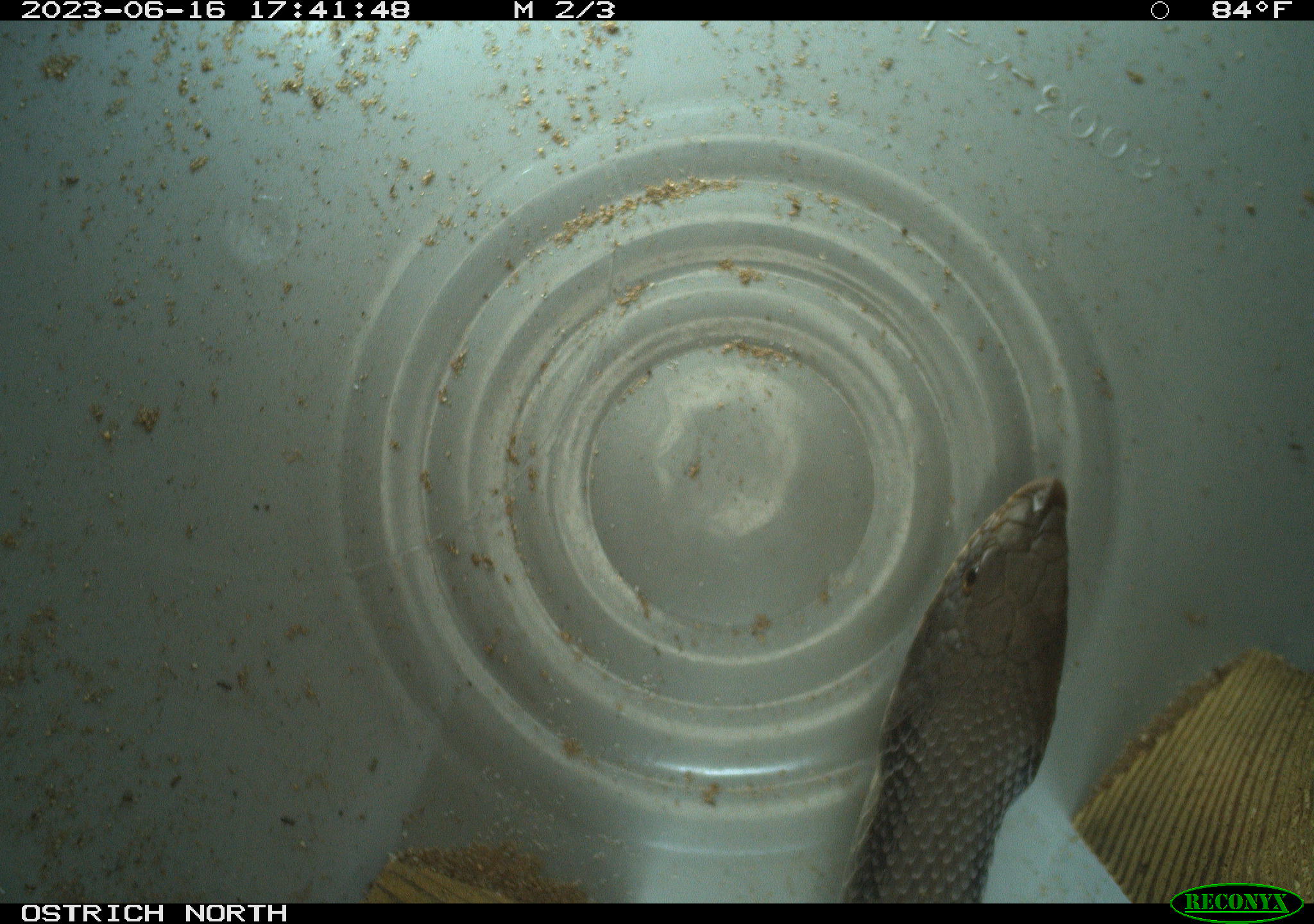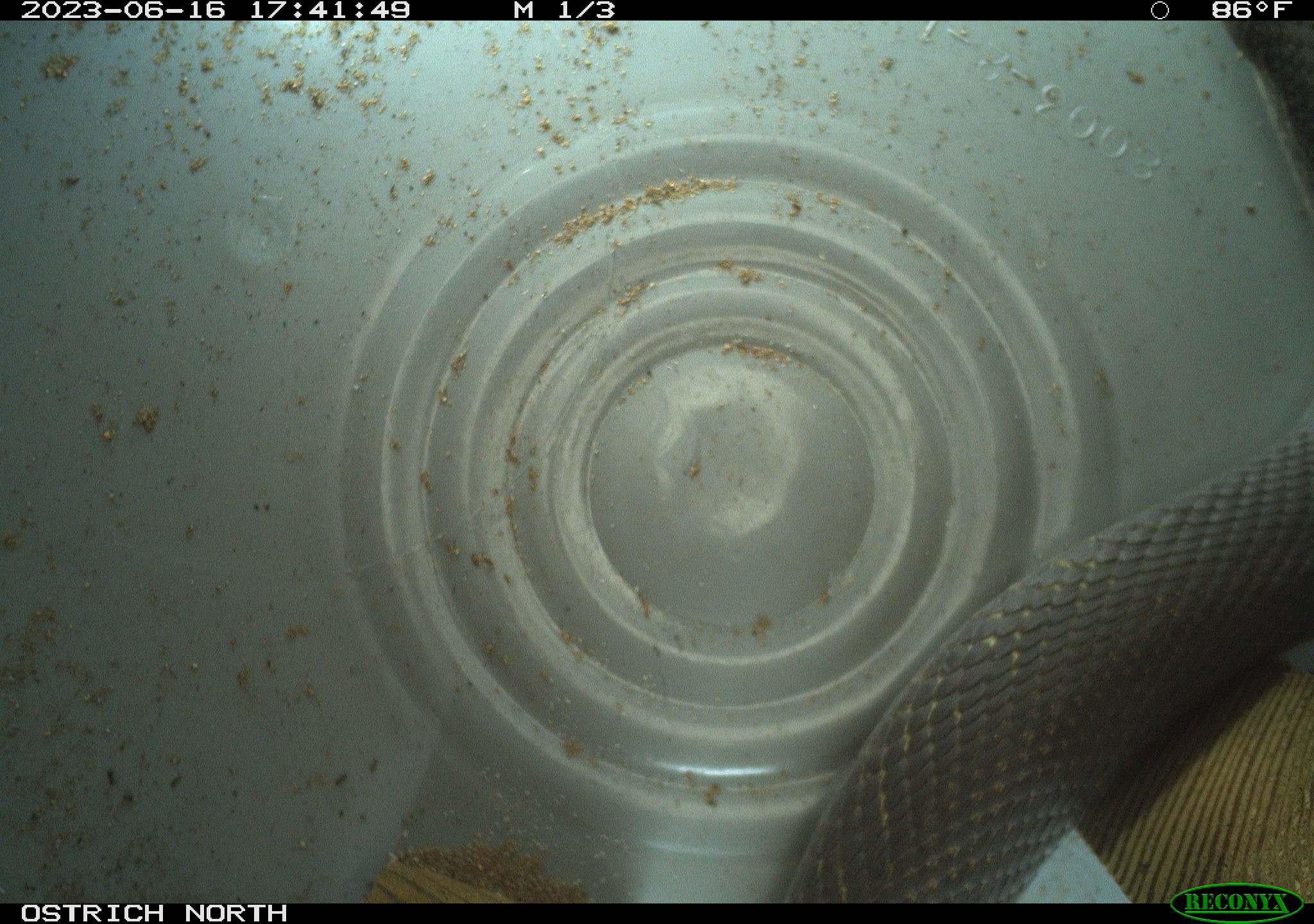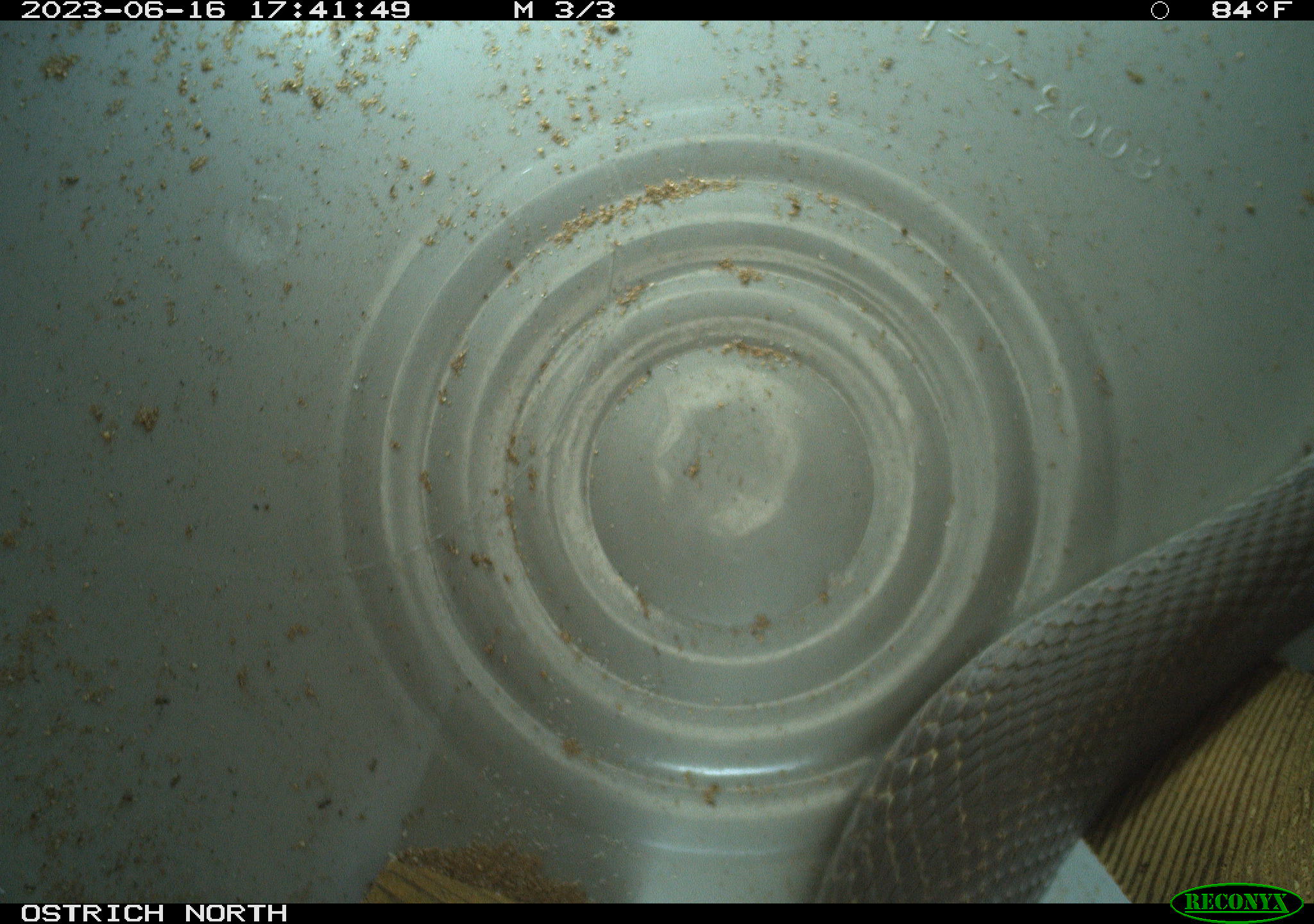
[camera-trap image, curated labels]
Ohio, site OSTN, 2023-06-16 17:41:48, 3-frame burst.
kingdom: Animalia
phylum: Chordata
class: Reptilia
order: Squamata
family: Colubridae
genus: Heterodon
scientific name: Heterodon platirhinos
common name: eastern hog-nosed snake